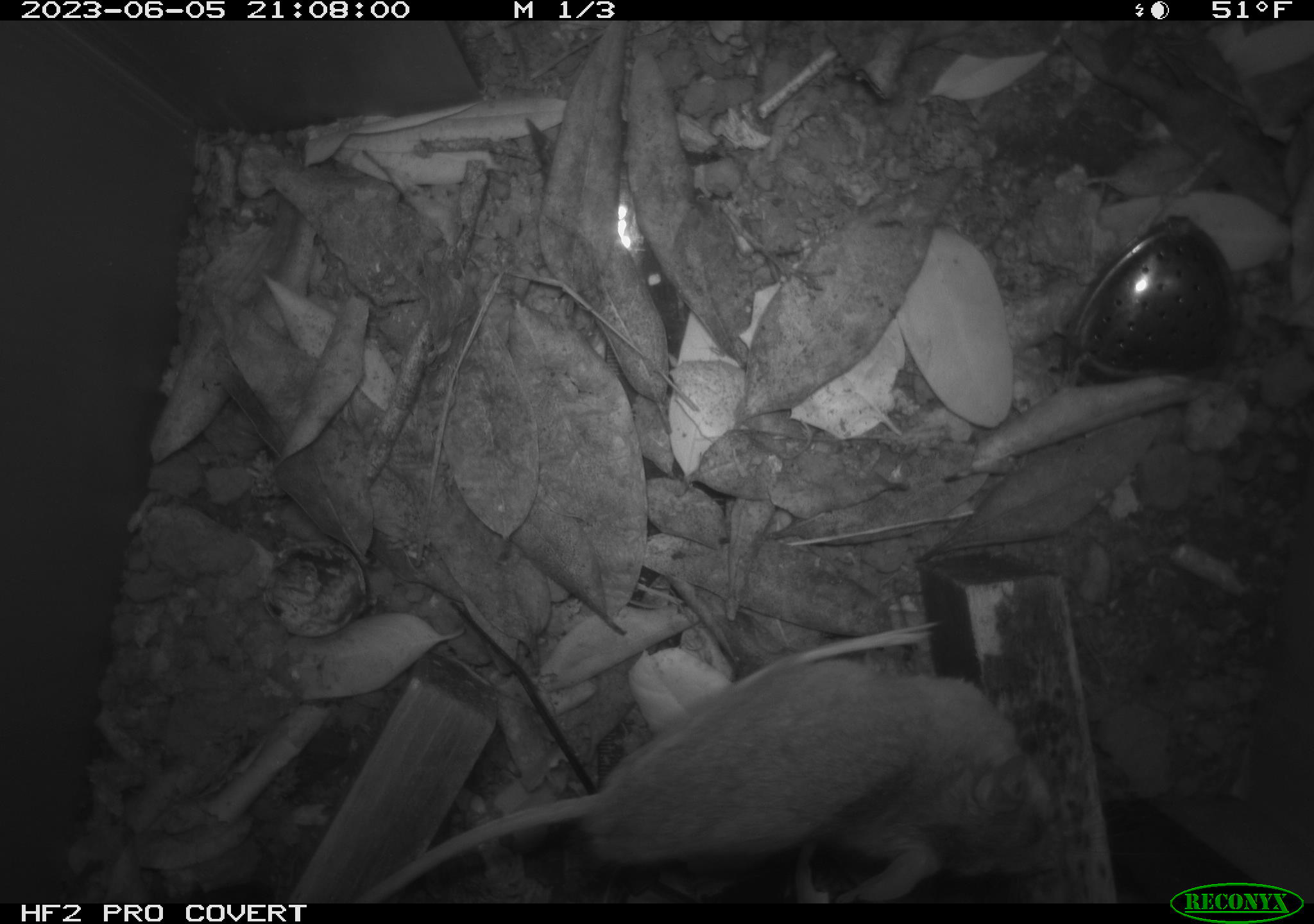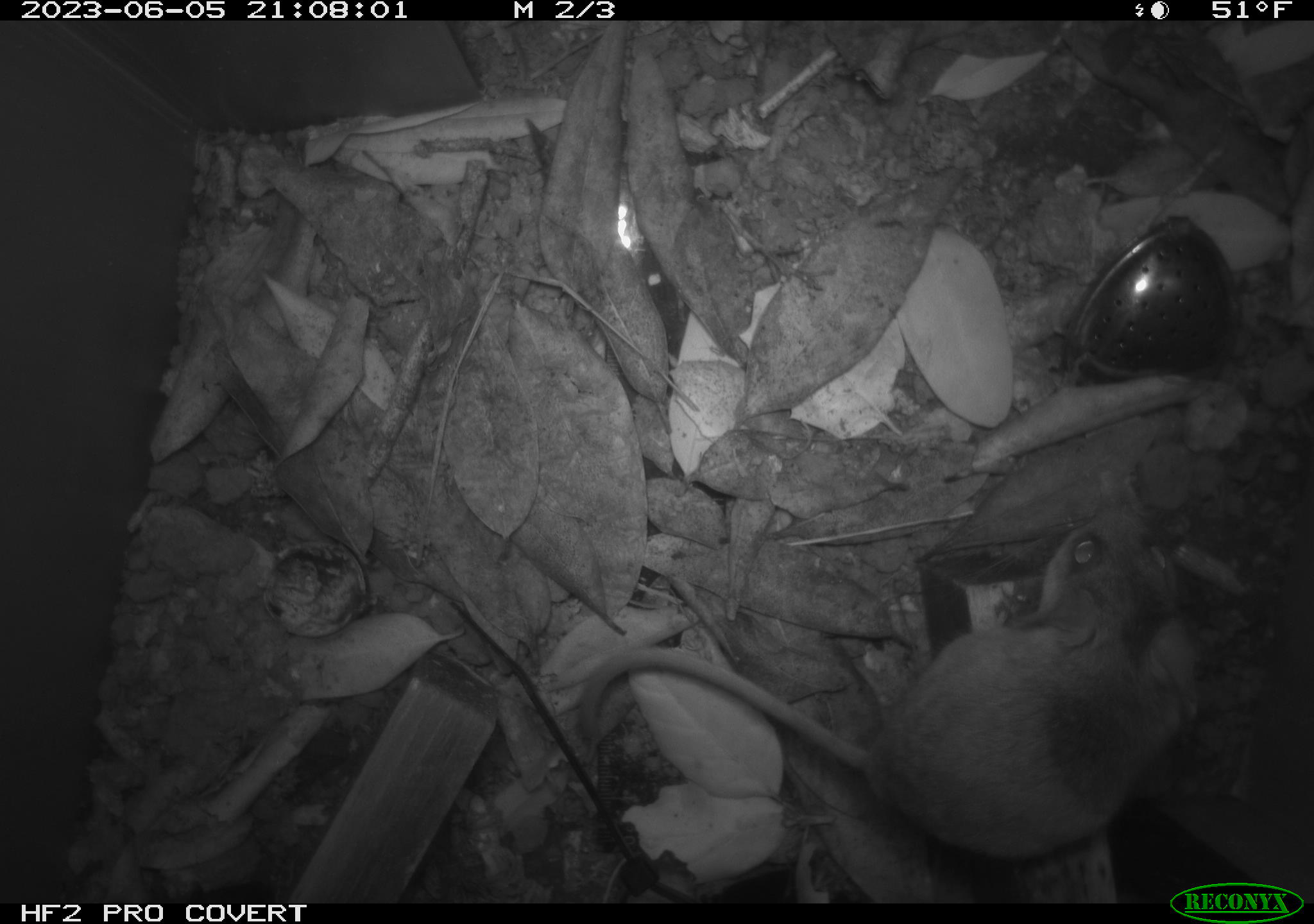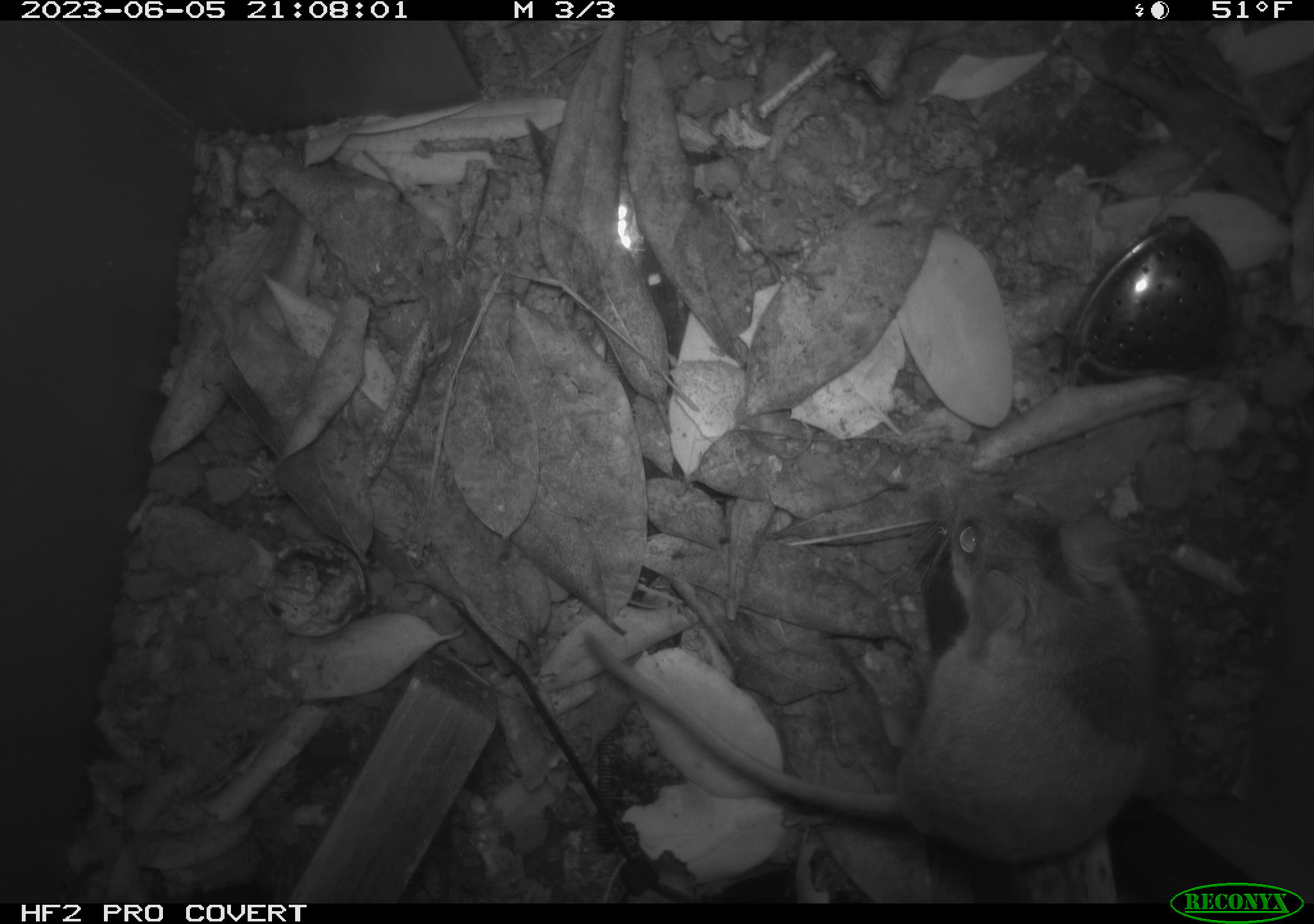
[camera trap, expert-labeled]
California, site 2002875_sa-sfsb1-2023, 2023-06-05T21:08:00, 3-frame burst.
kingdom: Animalia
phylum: Chordata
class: Mammalia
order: Rodentia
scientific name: Rodentia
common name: mouse species